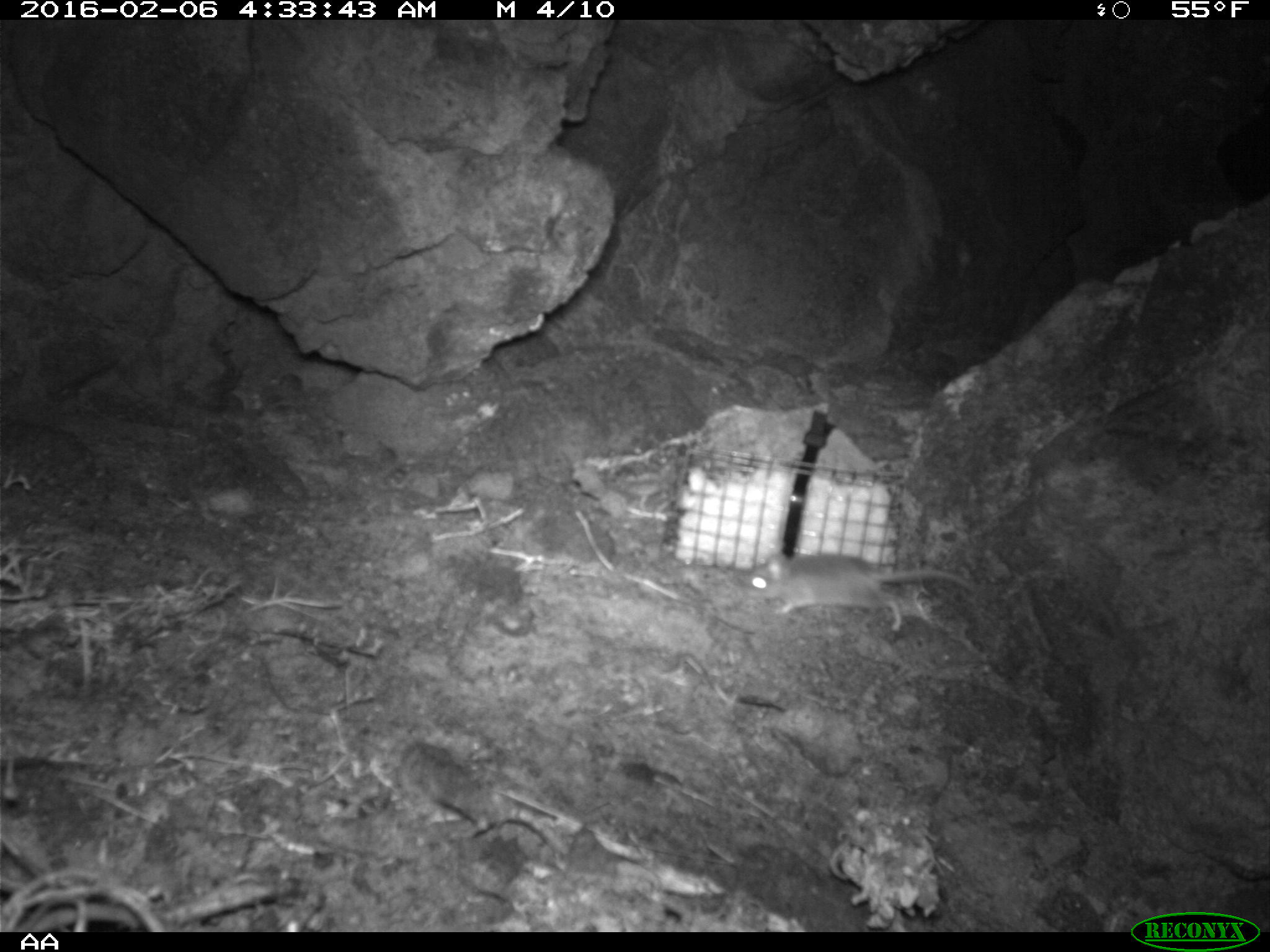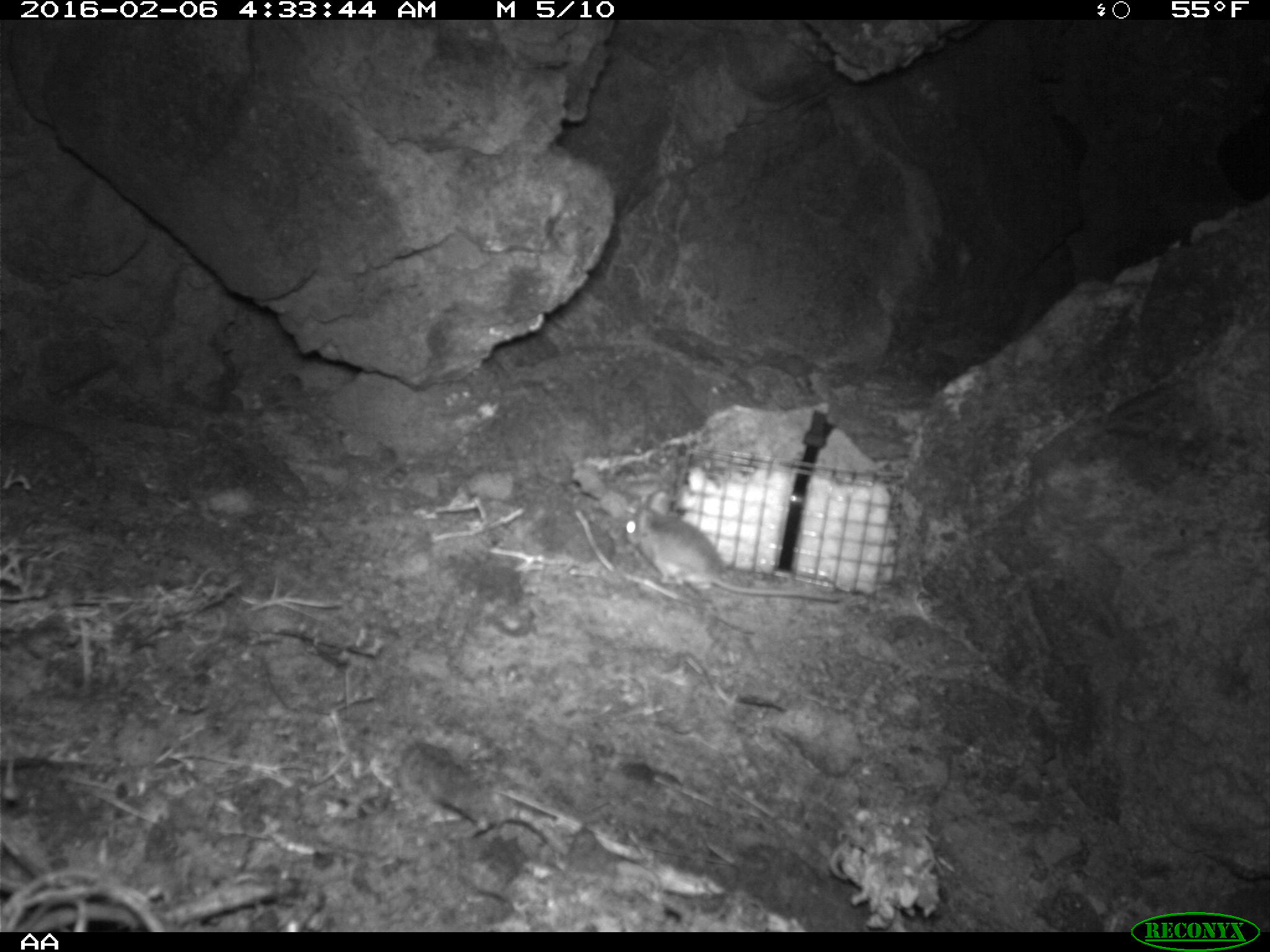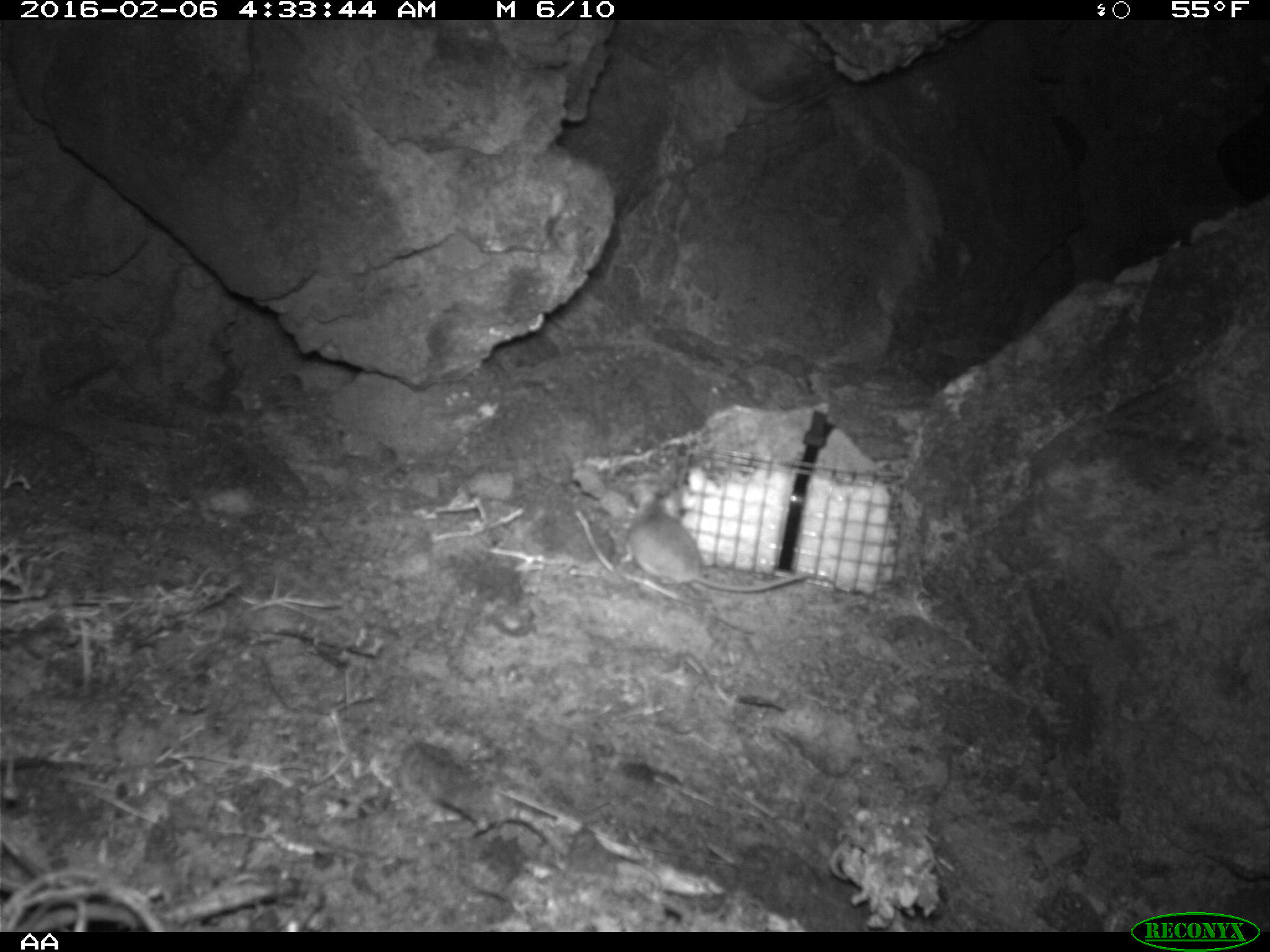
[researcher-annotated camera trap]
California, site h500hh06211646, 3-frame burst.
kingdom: Animalia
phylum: Chordata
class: Mammalia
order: Rodentia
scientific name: Rodentia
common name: rodent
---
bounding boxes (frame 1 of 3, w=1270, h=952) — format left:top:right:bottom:
rodent: 742:551:977:632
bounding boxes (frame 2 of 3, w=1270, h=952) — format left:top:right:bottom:
rodent: 625:493:843:601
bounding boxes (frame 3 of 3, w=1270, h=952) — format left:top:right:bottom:
rodent: 621:490:809:591